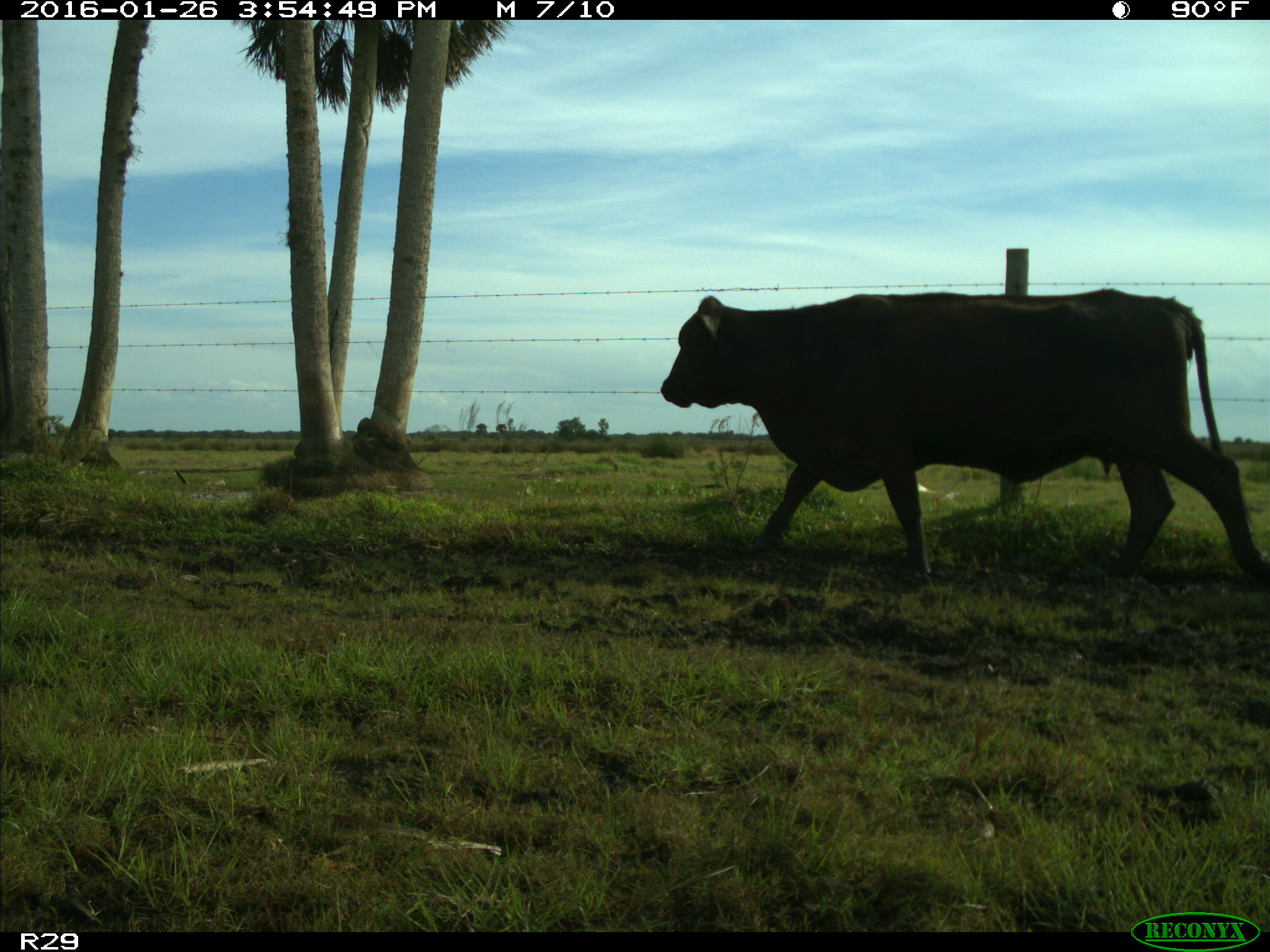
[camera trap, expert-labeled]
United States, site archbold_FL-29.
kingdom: Animalia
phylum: Chordata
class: Mammalia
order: Artiodactyla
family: Bovidae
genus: Bos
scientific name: Bos taurus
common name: domestic cow